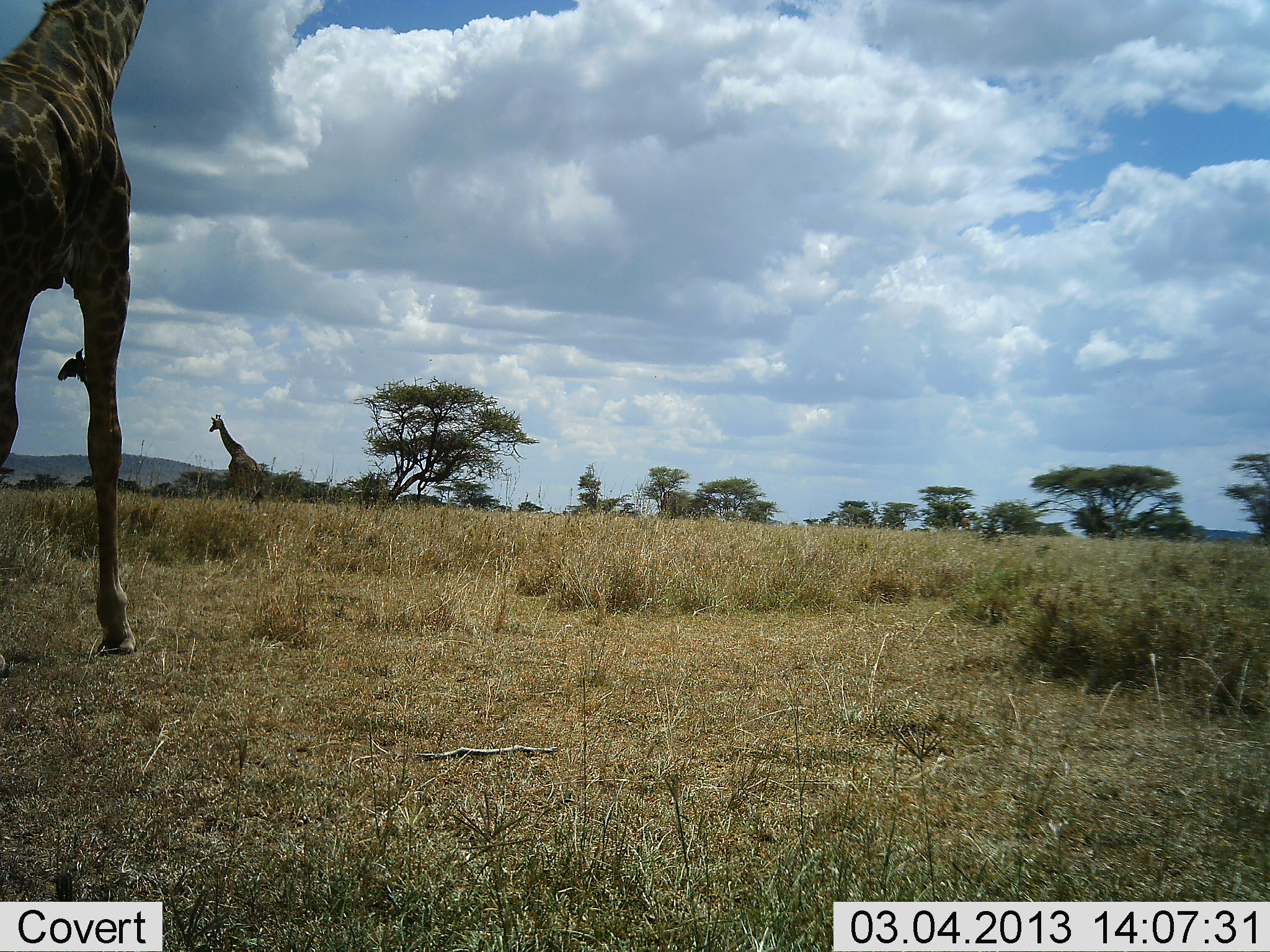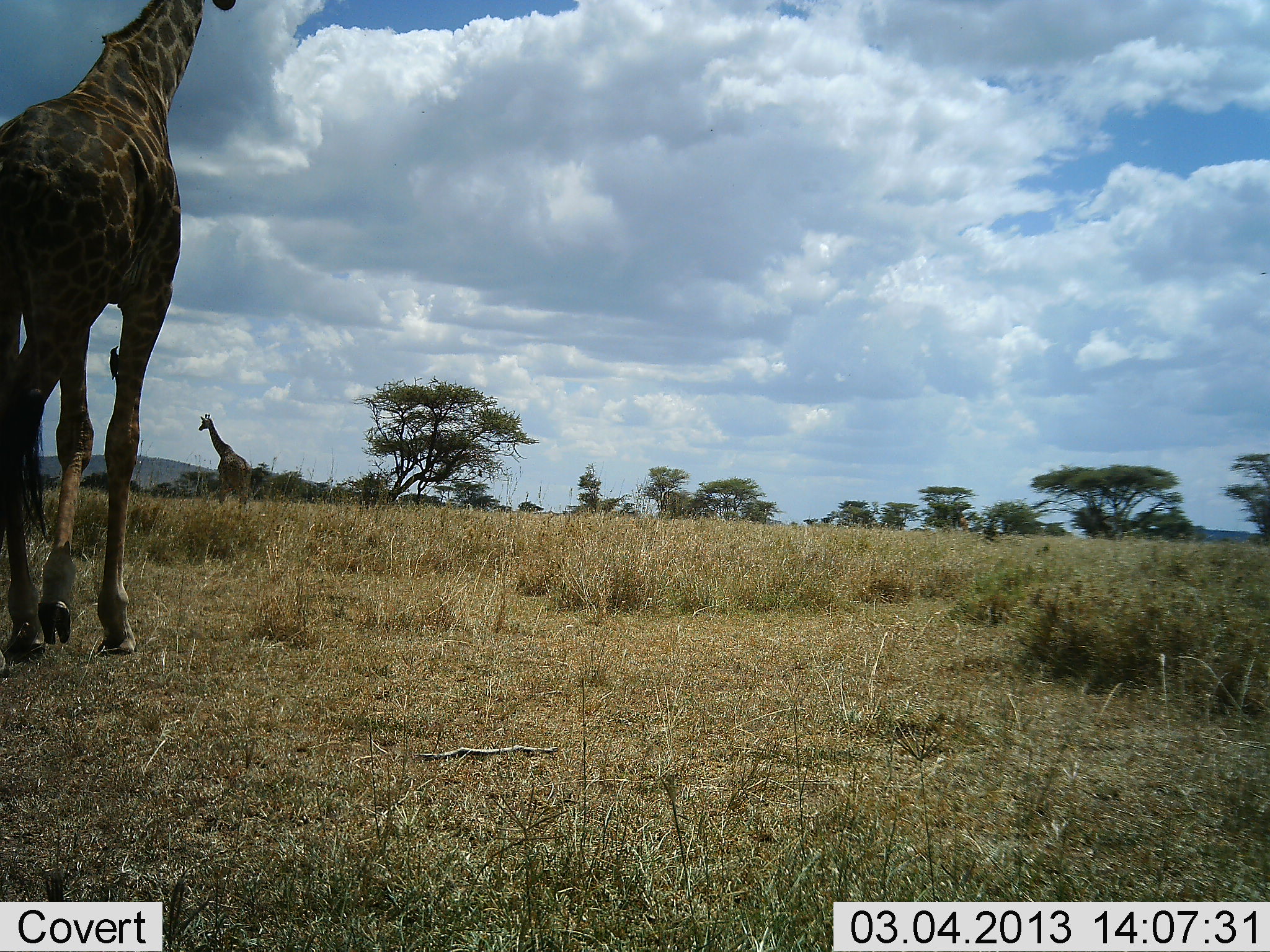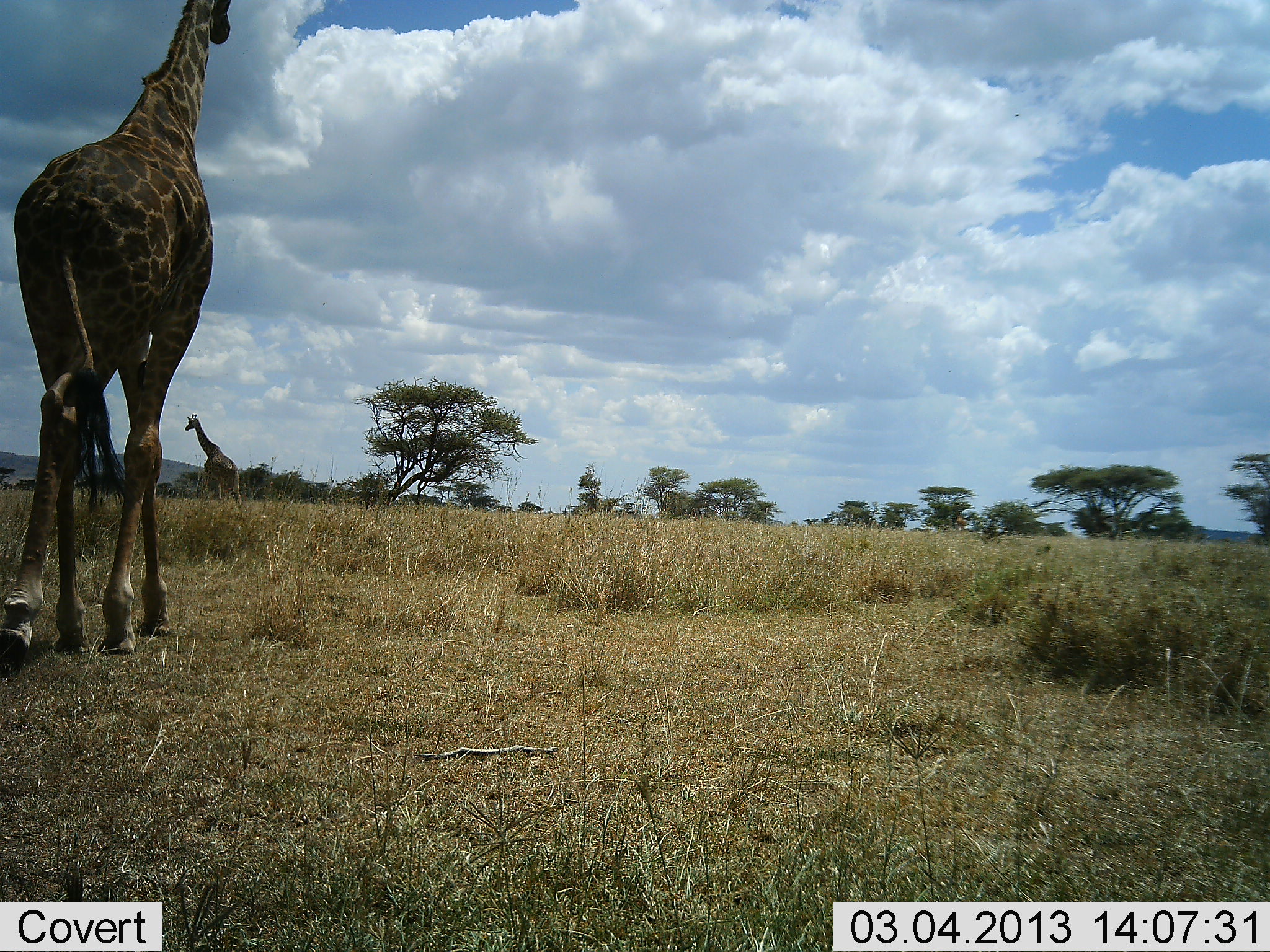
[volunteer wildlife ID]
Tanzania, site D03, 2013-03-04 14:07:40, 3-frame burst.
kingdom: Animalia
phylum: Chordata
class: Mammalia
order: Artiodactyla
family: Giraffidae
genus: Giraffa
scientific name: Giraffa camelopardalis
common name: giraffe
Giraffe (Giraffa camelopardalis), count 2. Behavior (volunteer vote fractions): standing 22%, resting 0%, moving 87%, interacting 0%. Young present (vote fraction): 0%. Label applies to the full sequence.